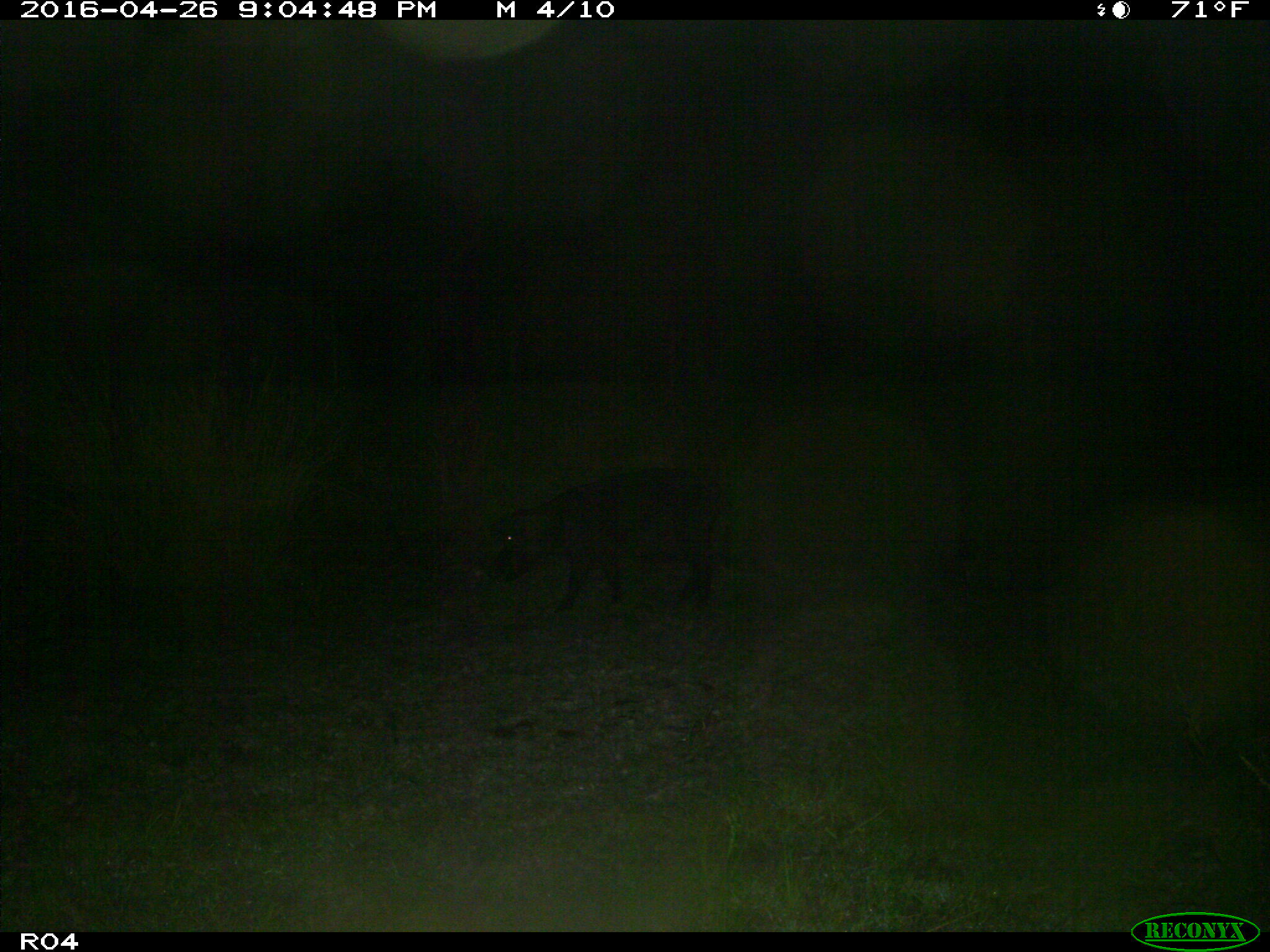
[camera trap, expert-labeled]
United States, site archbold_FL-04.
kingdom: Animalia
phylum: Chordata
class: Mammalia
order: Artiodactyla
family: Suidae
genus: Sus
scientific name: Sus scrofa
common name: wild boar